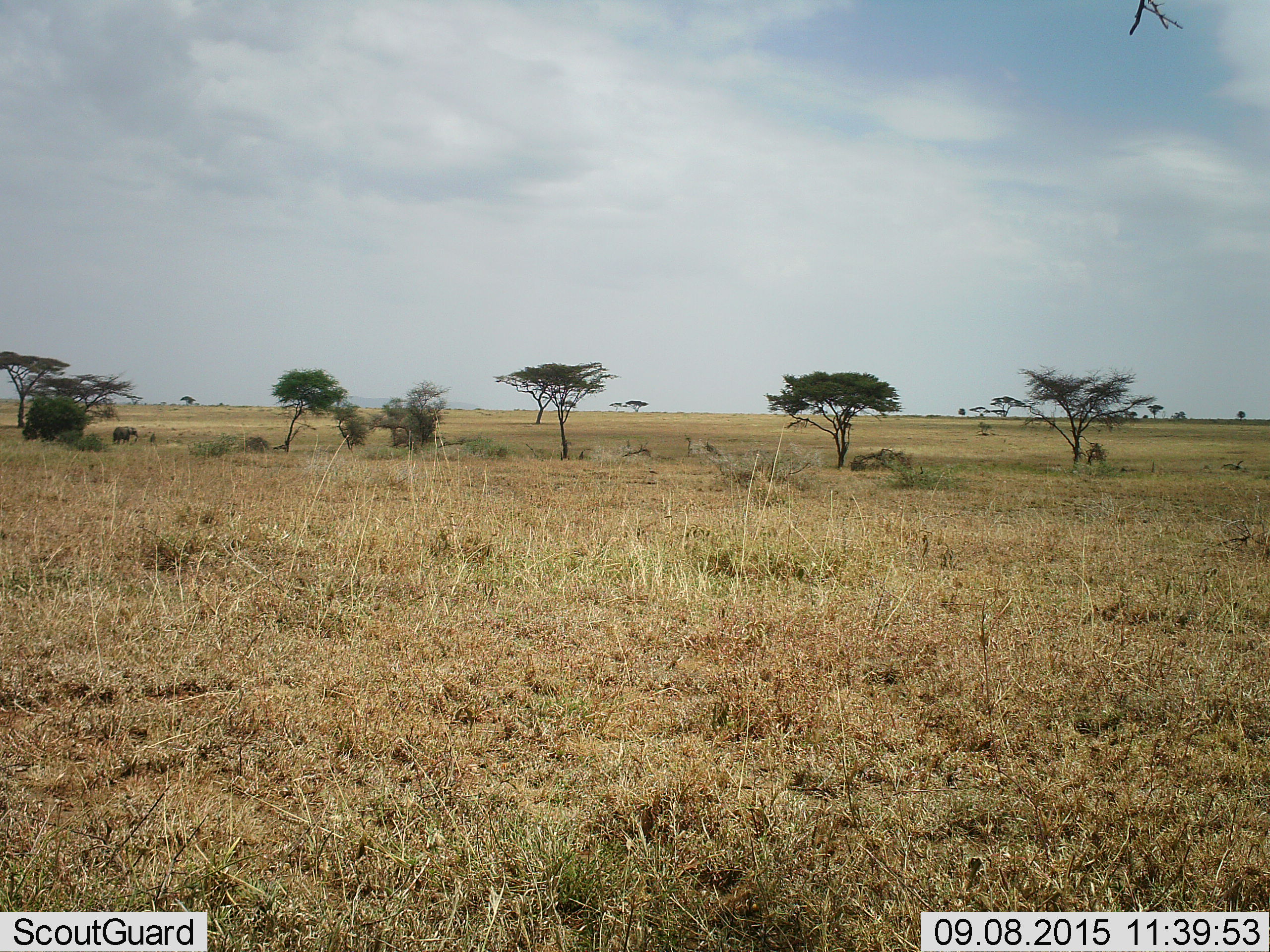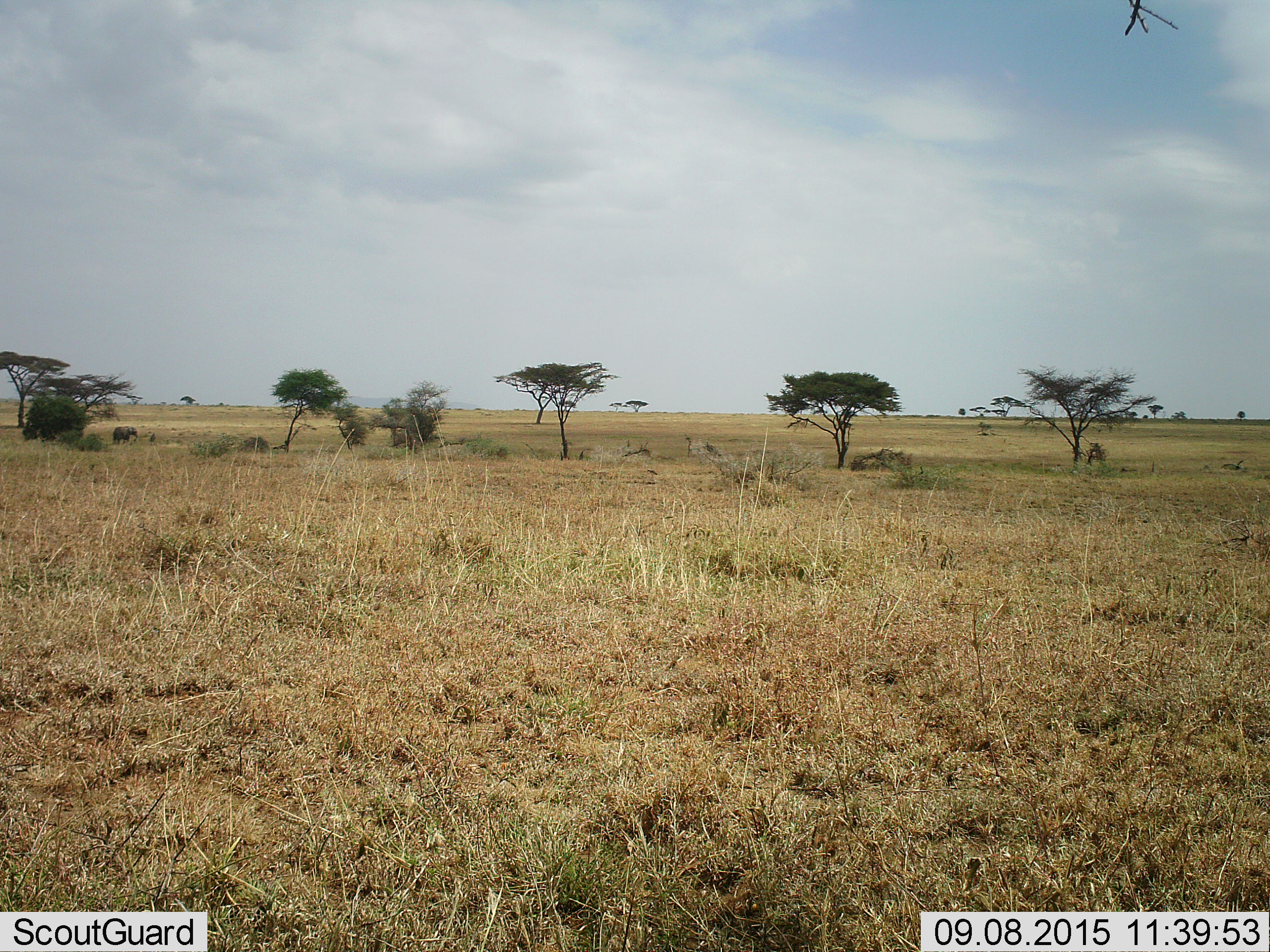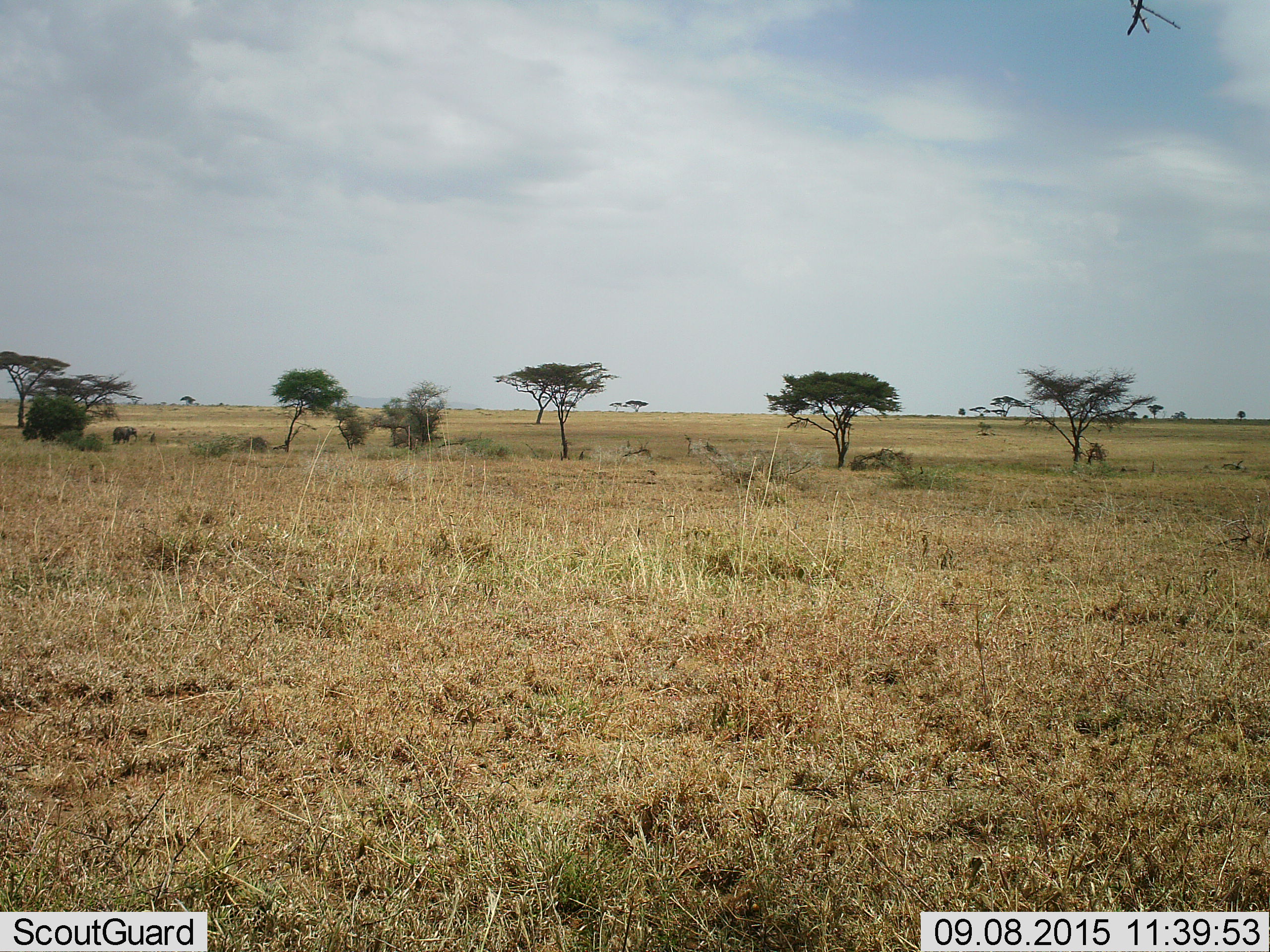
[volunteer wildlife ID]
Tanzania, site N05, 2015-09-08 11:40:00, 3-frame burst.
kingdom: Animalia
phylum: Chordata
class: Mammalia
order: Proboscidea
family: Elephantidae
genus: Loxodonta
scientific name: Loxodonta africana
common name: african bush elephant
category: elephant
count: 1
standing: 100%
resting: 0%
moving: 0%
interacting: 0%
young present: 0%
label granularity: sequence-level